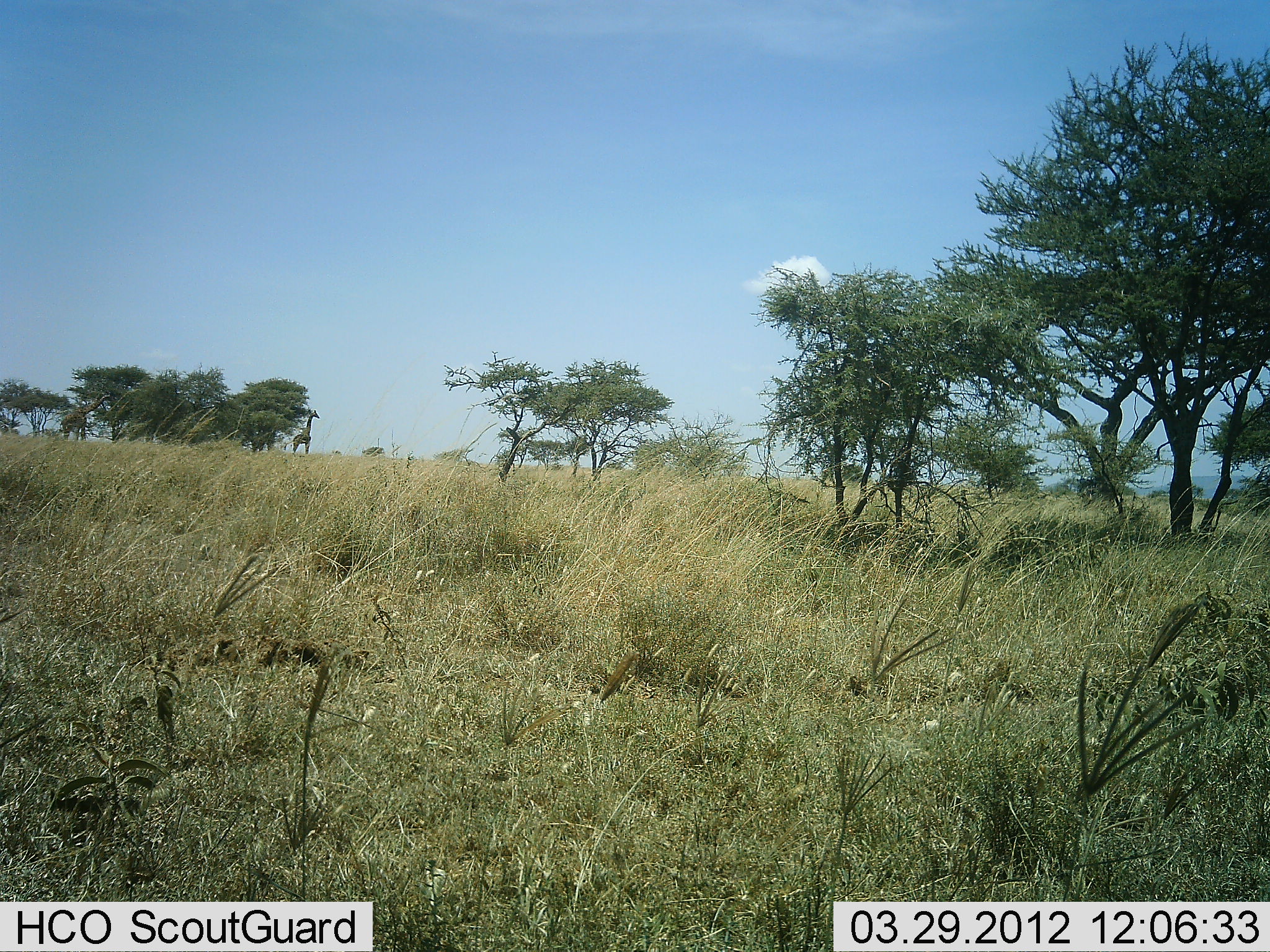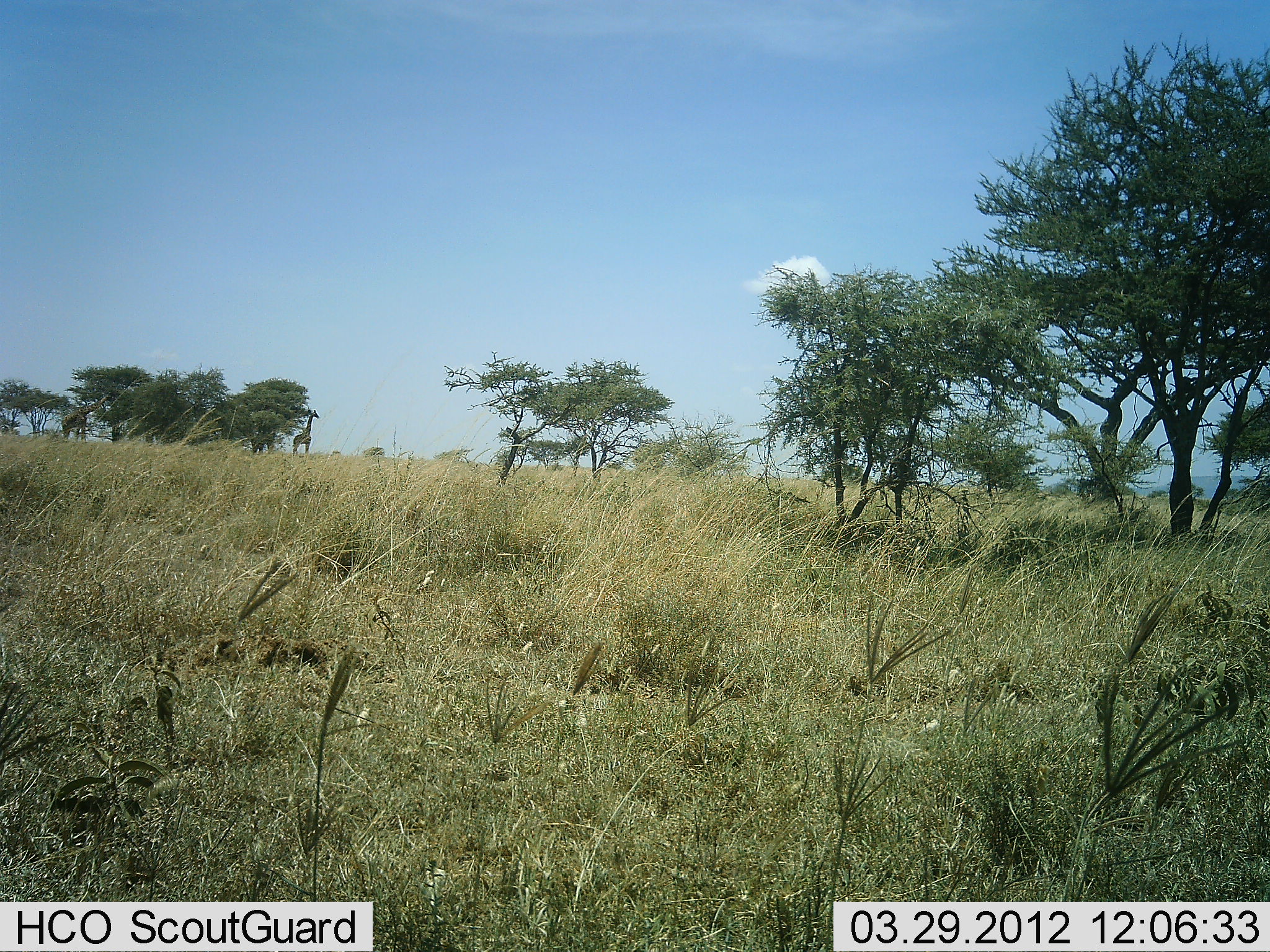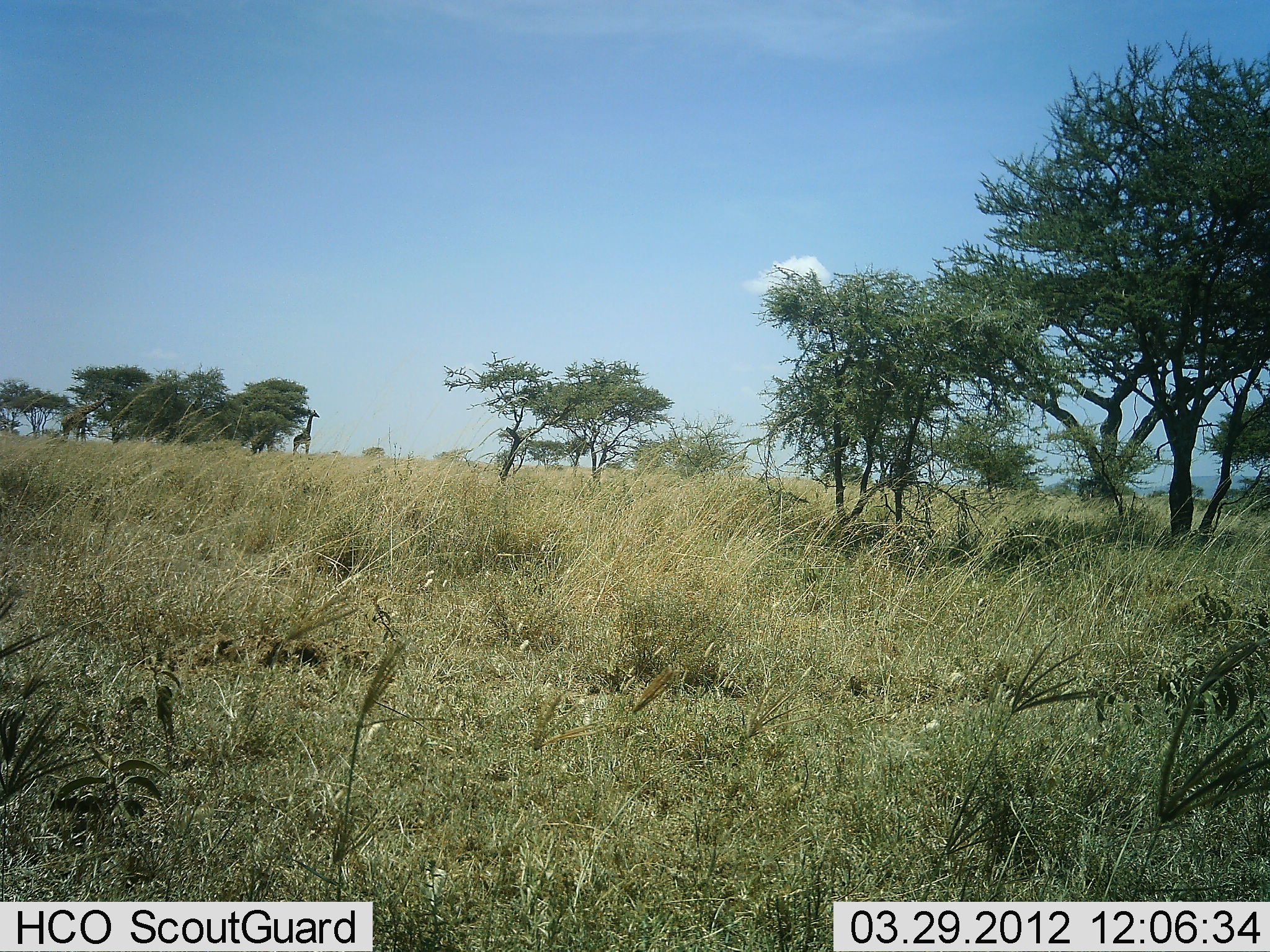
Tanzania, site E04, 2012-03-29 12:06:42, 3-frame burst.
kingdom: Animalia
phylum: Chordata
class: Mammalia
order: Artiodactyla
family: Giraffidae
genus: Giraffa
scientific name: Giraffa camelopardalis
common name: giraffe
Giraffe (Giraffa camelopardalis), count 2. Behavior (volunteer vote fractions): standing 78%, resting 0%, moving 0%, interacting 0%. Young present (vote fraction): 0%. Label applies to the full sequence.